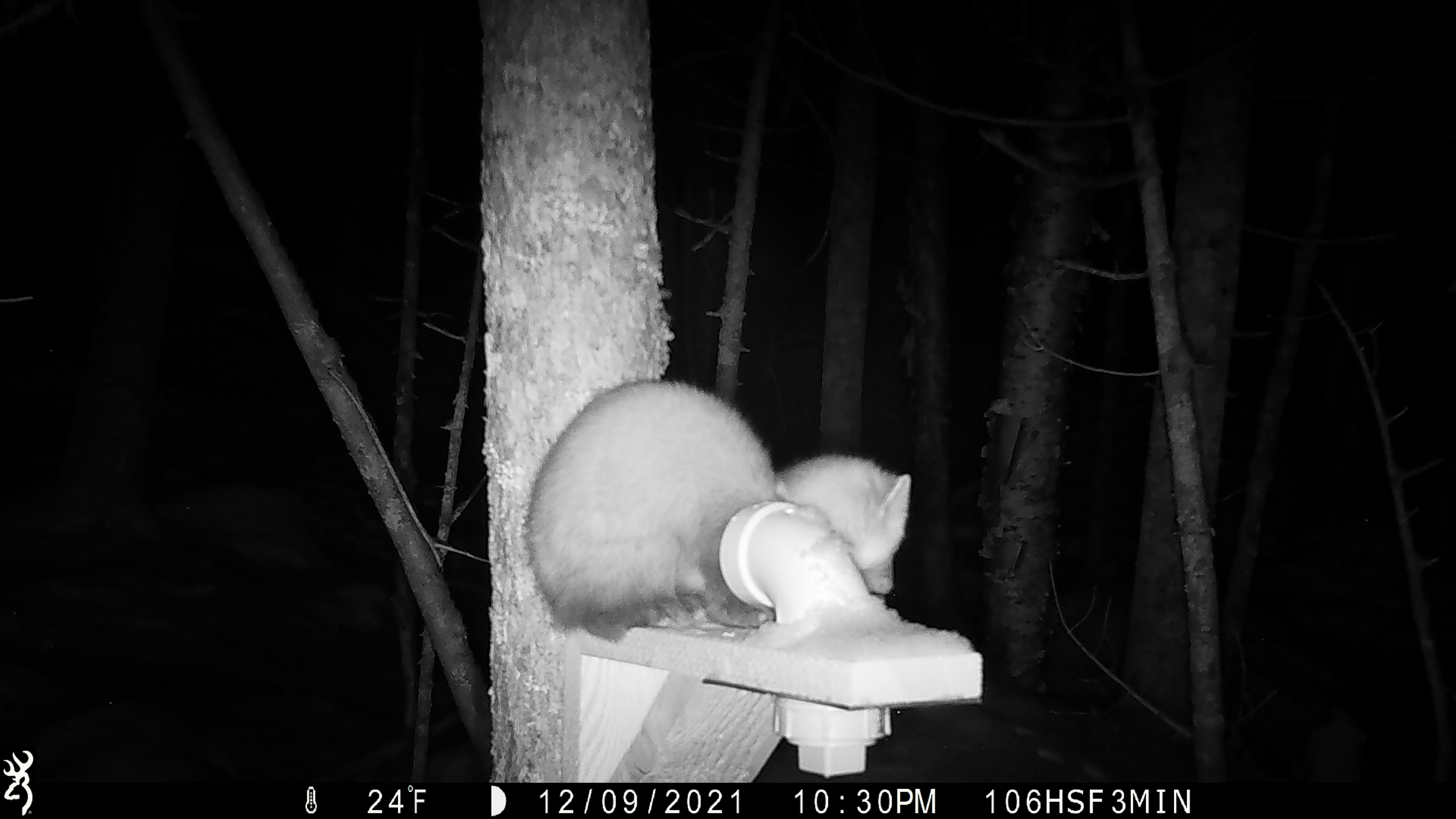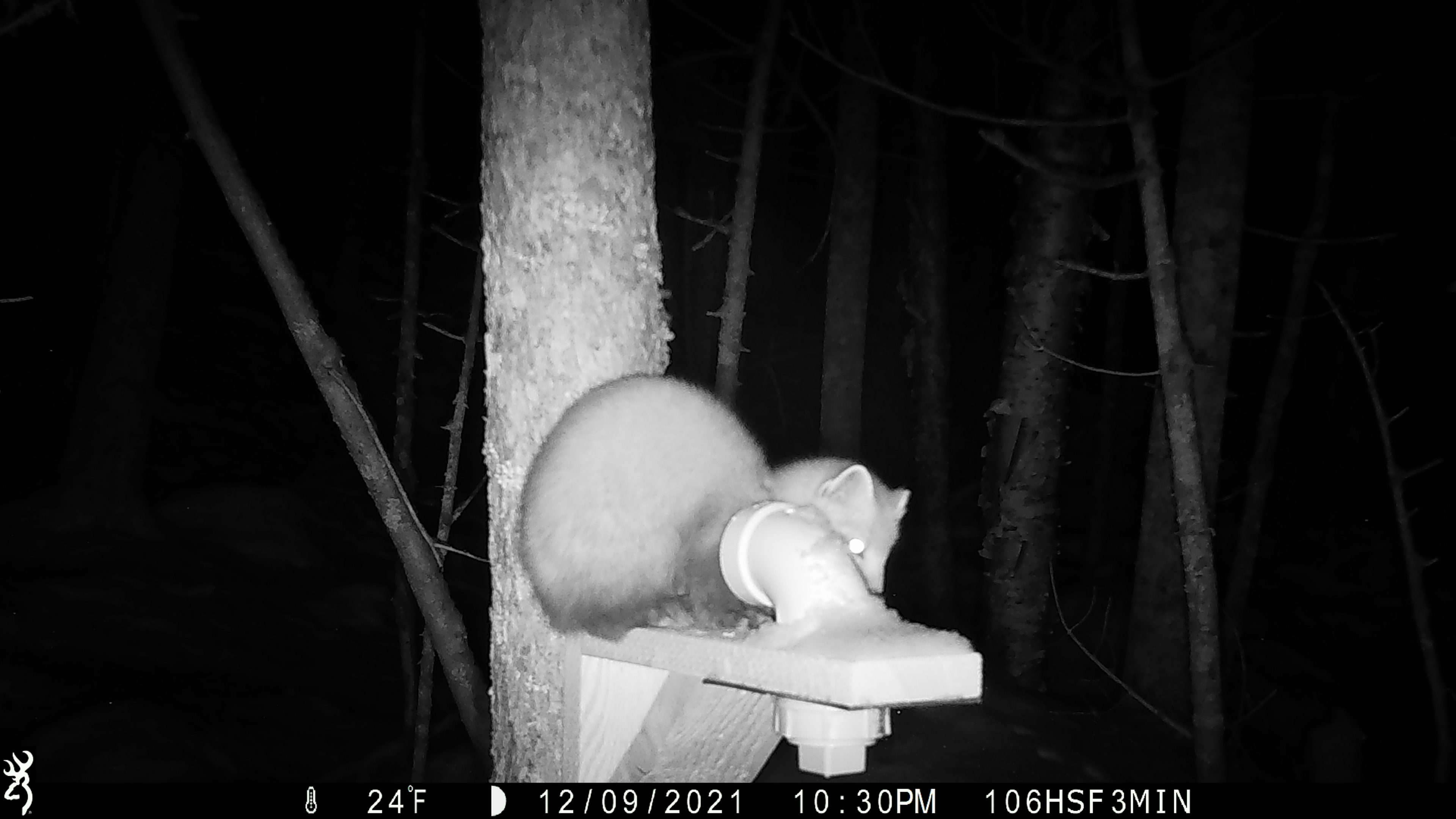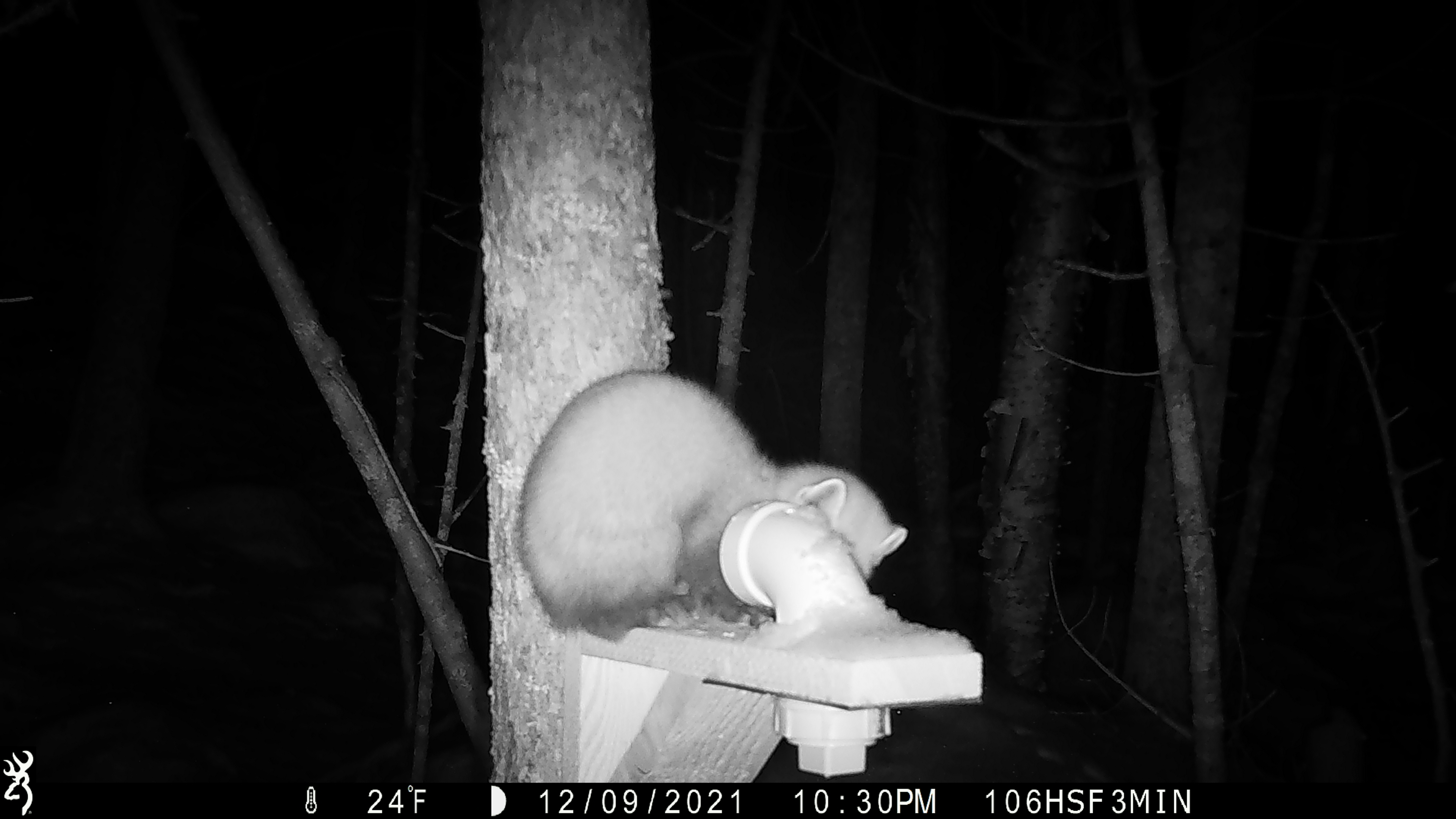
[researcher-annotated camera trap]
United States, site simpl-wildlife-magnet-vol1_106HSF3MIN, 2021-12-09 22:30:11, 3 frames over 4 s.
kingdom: Animalia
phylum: Chordata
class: Mammalia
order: Carnivora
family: Mustelidae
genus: Martes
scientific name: Martes americana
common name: american marten